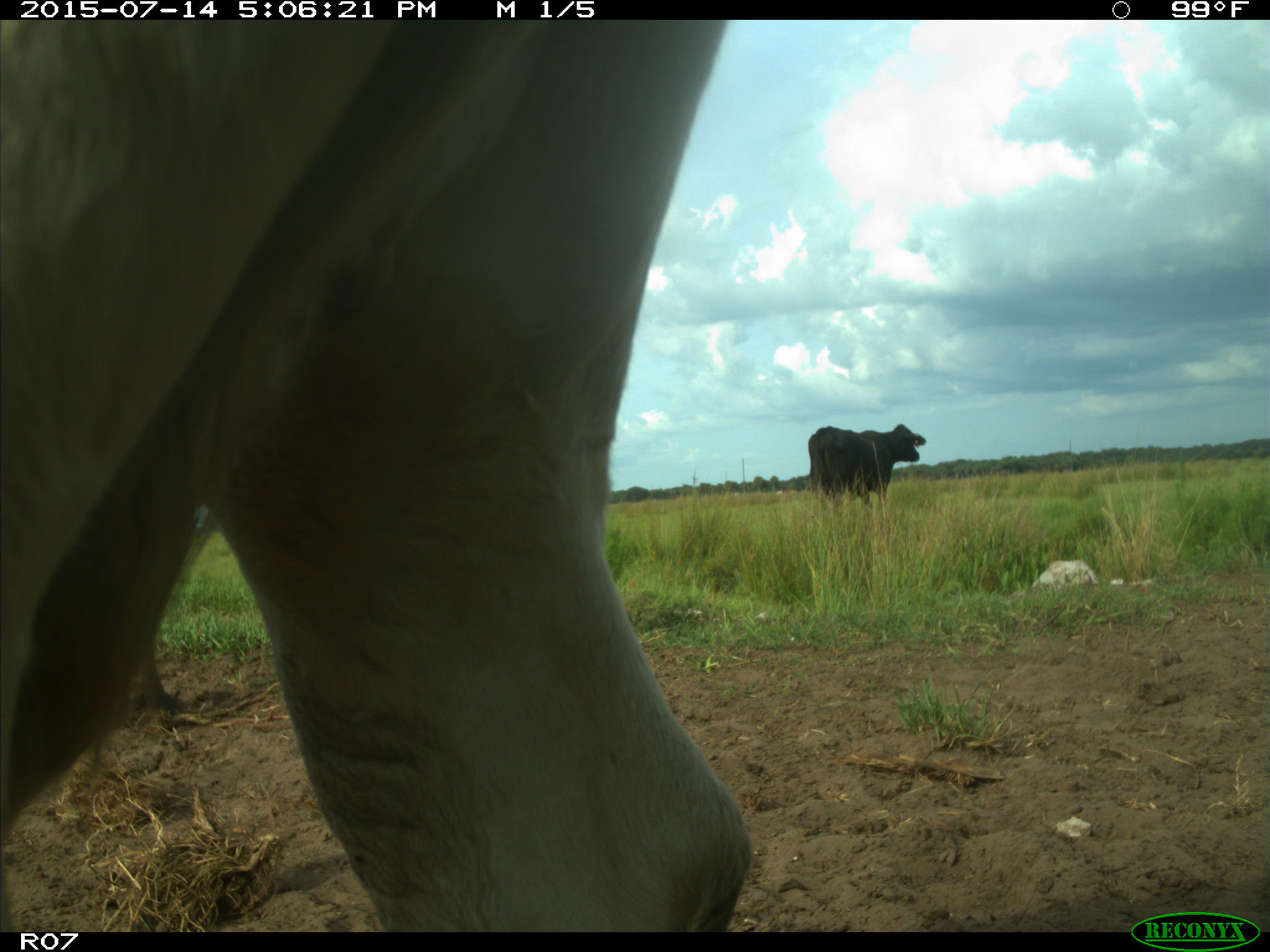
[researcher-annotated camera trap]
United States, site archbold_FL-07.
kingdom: Animalia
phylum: Chordata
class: Mammalia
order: Artiodactyla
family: Bovidae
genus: Bos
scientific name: Bos taurus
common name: domestic cow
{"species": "Bos taurus (domestic cow)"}